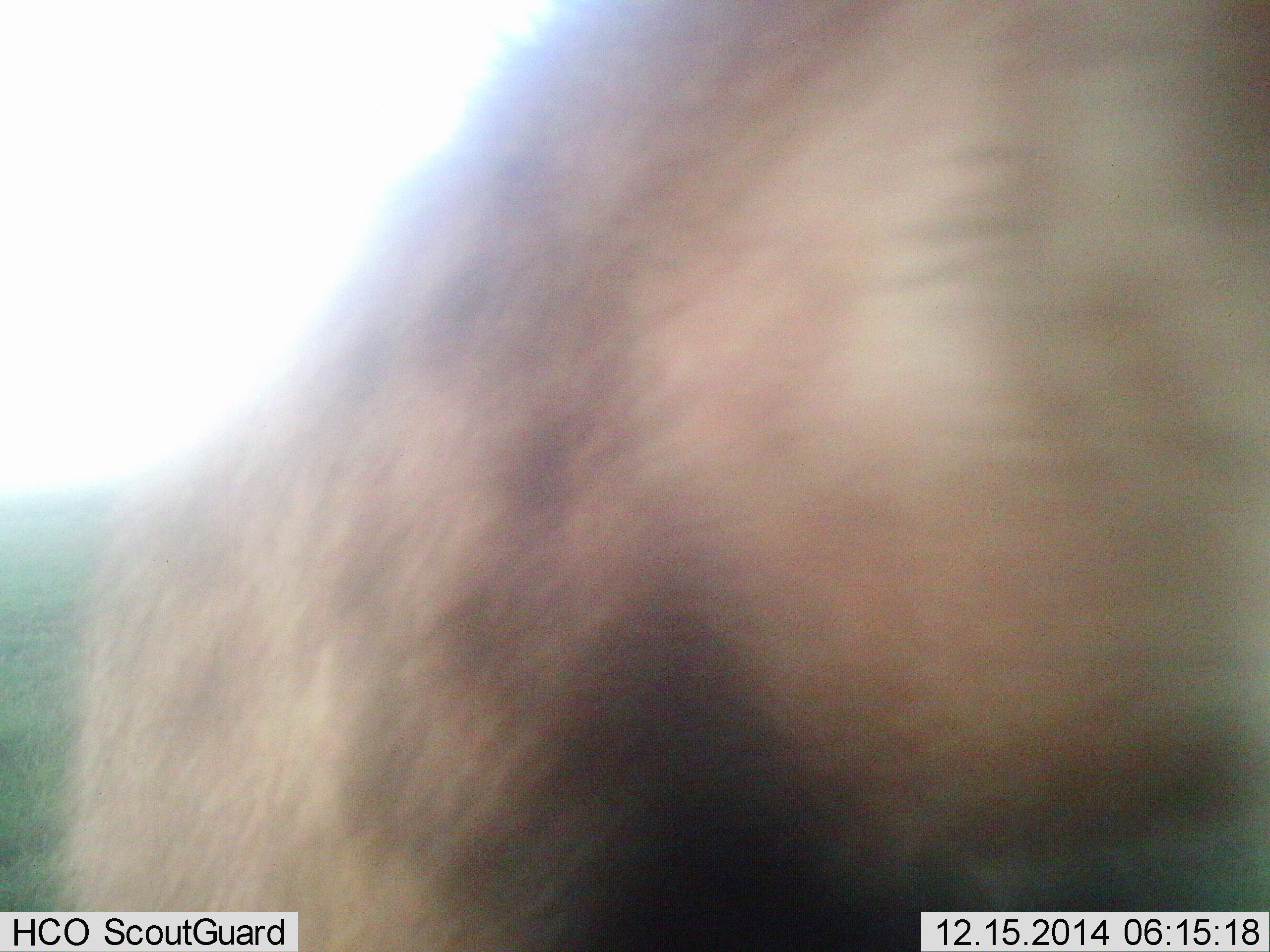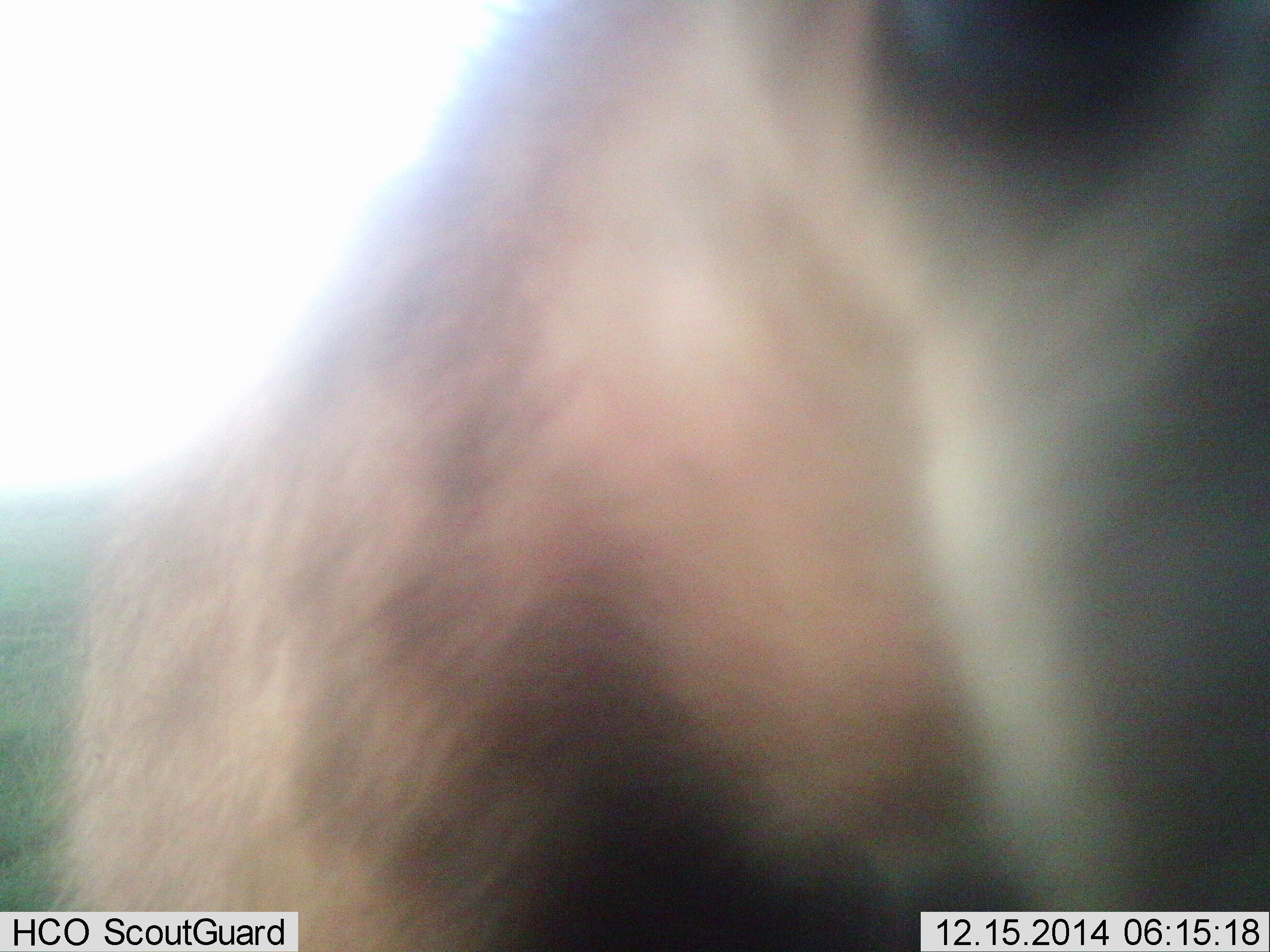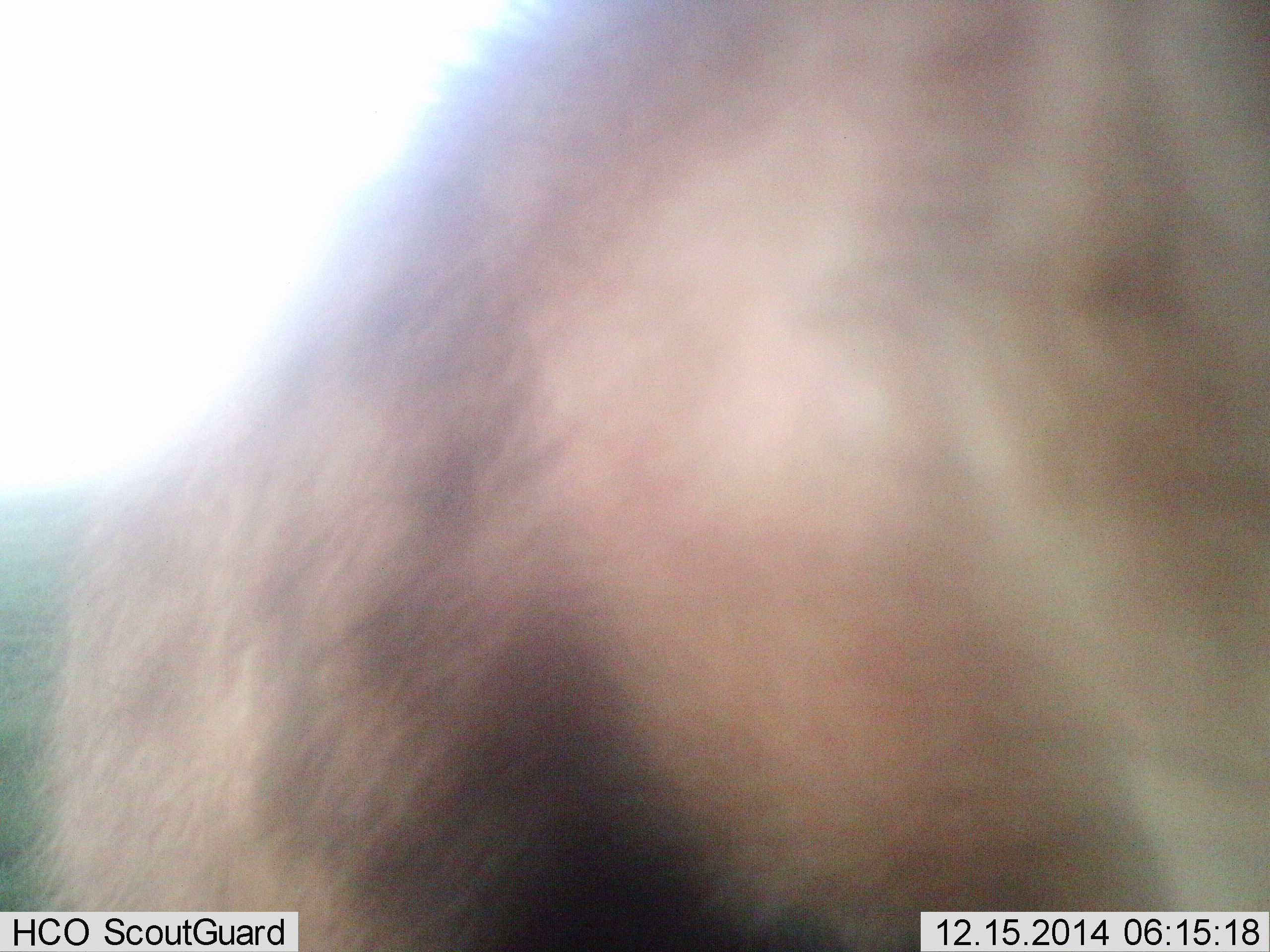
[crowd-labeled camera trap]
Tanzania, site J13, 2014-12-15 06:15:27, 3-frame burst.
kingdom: Animalia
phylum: Chordata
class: Mammalia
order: Artiodactyla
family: Bovidae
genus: Eudorcas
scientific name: Eudorcas thomsonii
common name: thomson's gazelle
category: gazellethomsons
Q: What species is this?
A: Gazellethomsons (thomson's gazelle) (Eudorcas thomsonii).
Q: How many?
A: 1.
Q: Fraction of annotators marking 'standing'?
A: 100%.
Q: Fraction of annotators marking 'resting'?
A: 0%.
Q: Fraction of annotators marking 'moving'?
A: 0%.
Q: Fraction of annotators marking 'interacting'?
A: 0%.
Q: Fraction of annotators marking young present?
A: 0%.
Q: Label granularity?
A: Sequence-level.